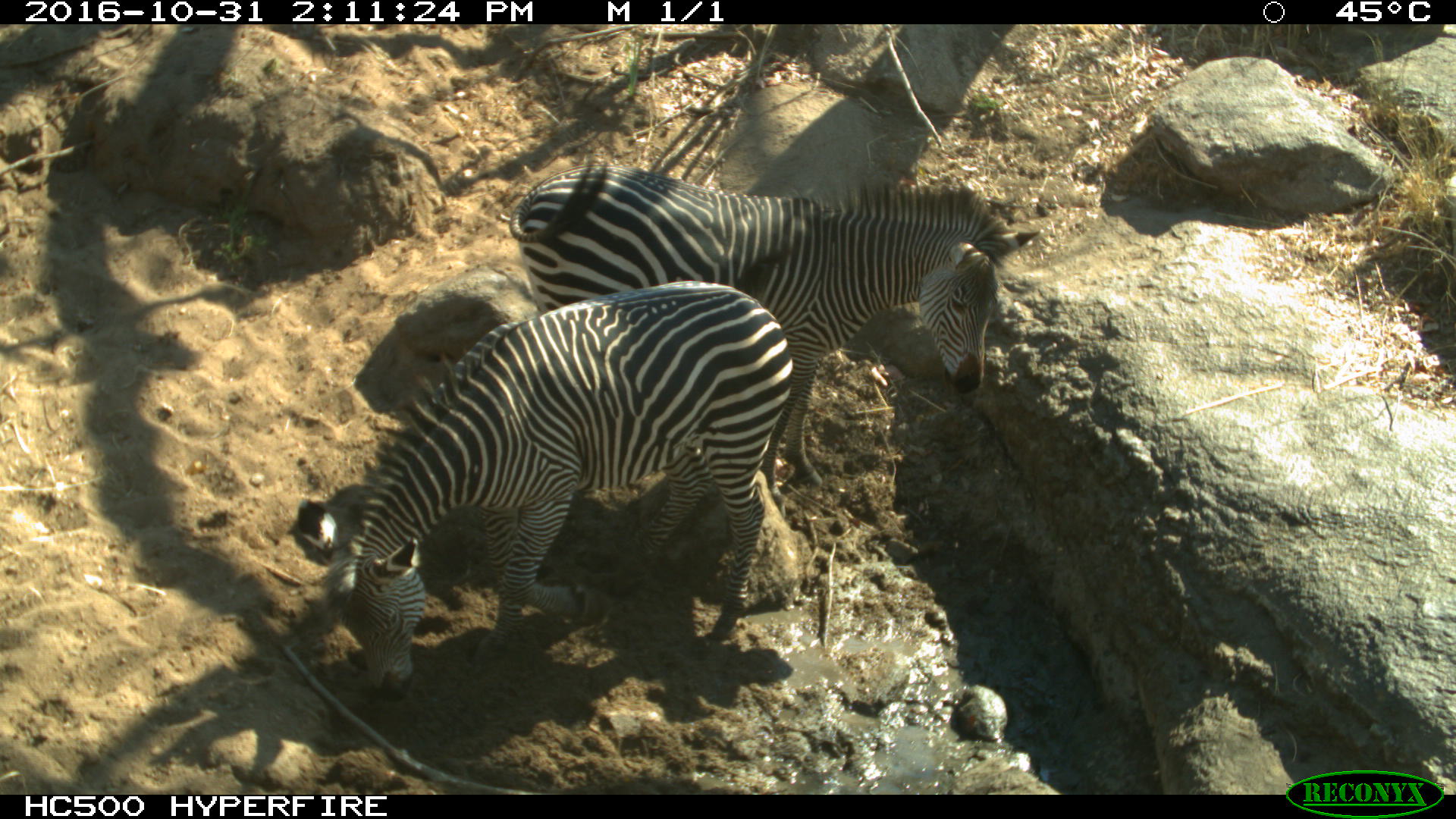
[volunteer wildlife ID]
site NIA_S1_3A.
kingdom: Animalia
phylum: Chordata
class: Mammalia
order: Perissodactyla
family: Equidae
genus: Equus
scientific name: Equus quagga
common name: plains zebra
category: zebraplains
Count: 2.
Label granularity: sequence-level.